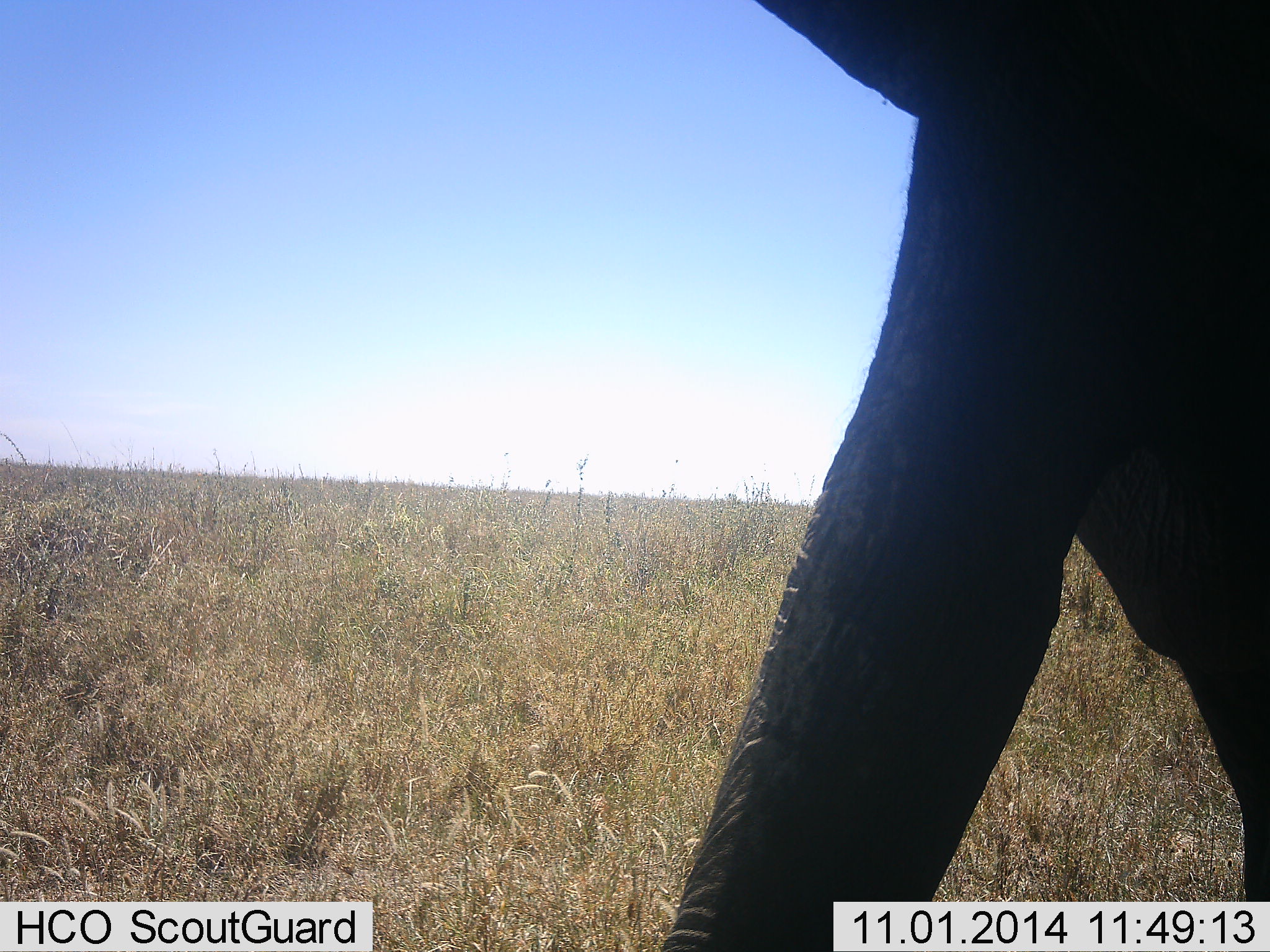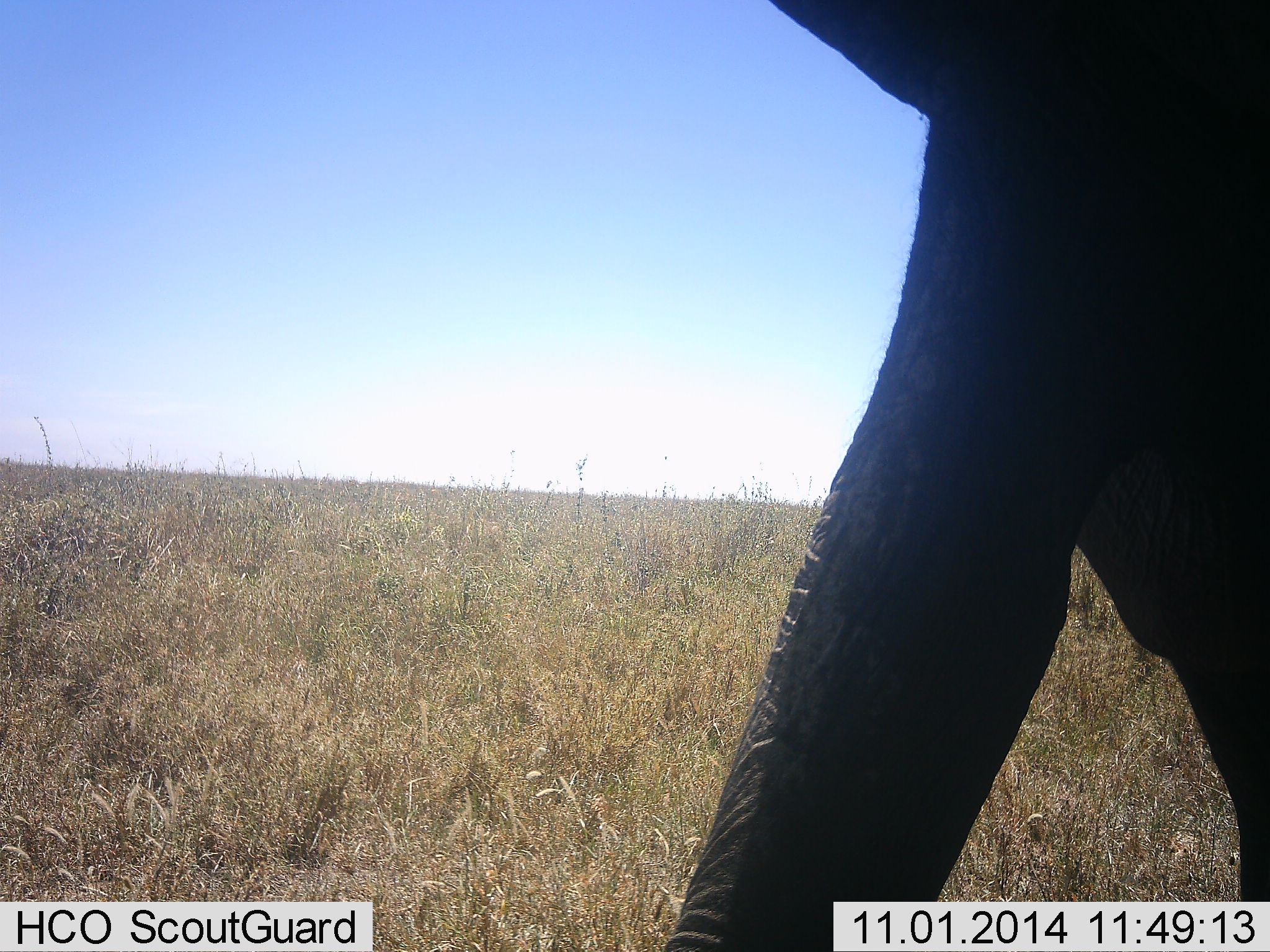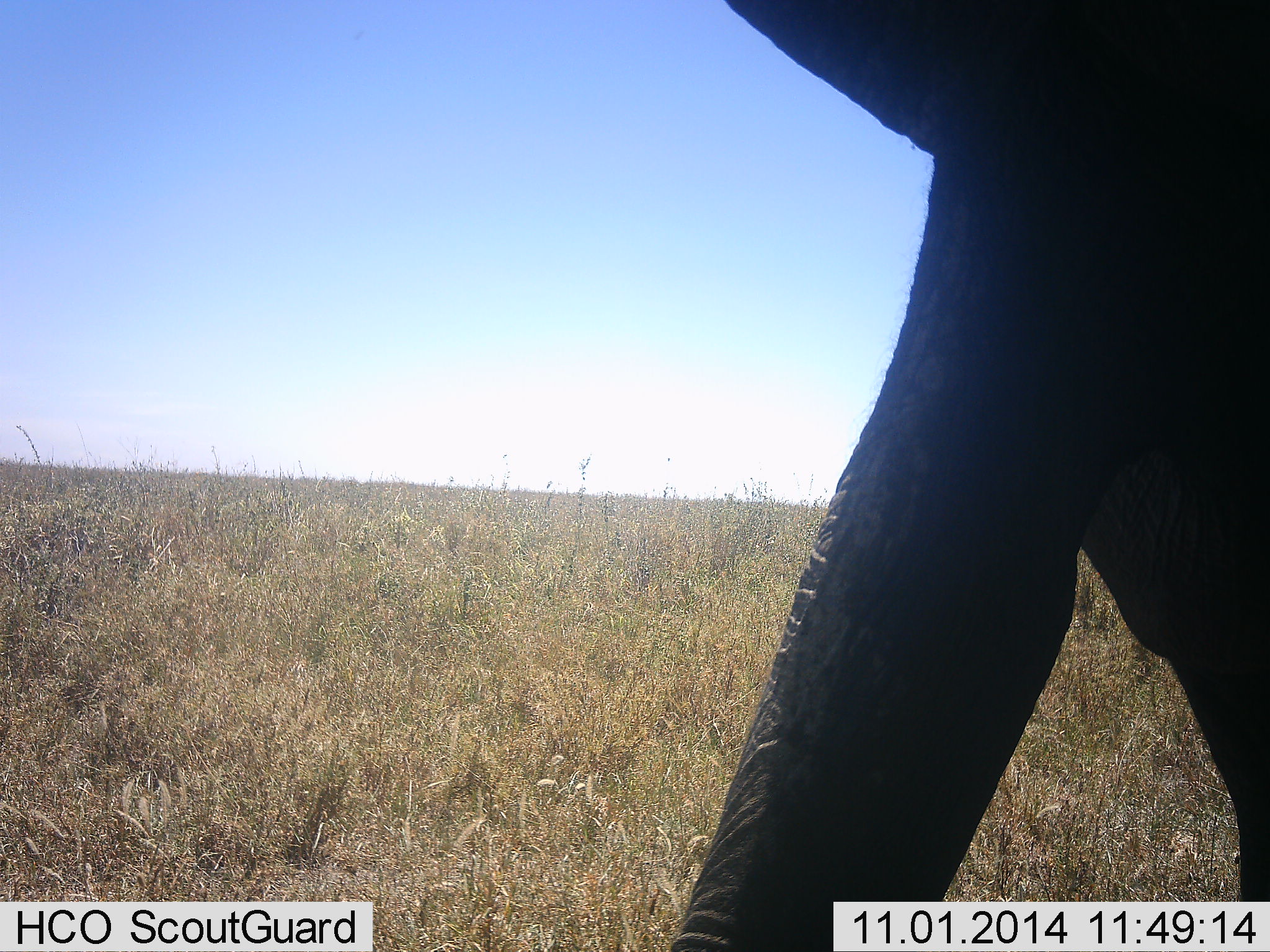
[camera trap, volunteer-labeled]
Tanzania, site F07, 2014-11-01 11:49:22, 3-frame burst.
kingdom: Animalia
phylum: Chordata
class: Mammalia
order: Proboscidea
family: Elephantidae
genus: Loxodonta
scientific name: Loxodonta africana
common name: african bush elephant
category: elephant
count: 1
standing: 100%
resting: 0%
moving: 0%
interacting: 0%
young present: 0%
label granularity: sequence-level